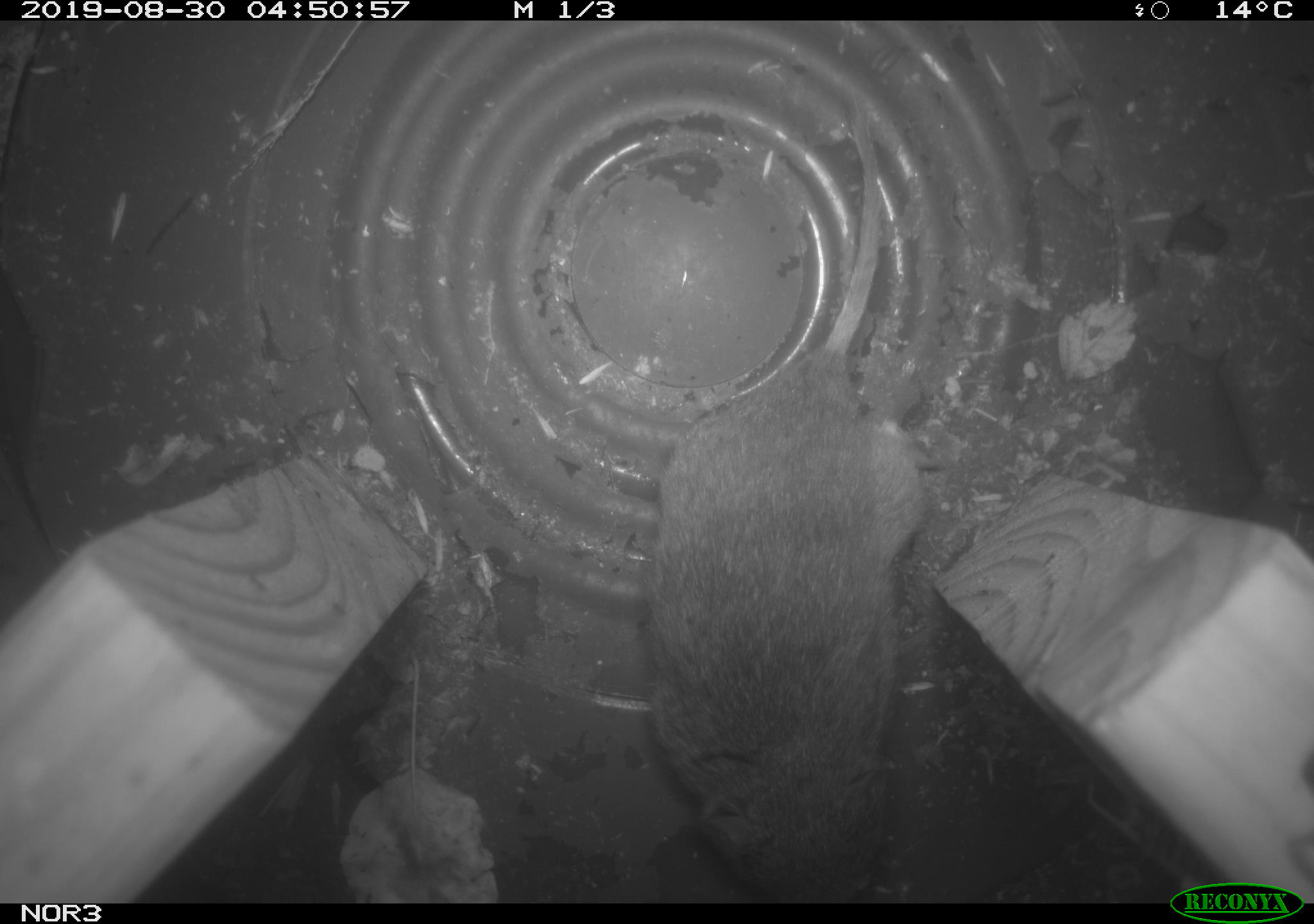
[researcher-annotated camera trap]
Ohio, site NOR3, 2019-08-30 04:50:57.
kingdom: Animalia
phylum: Chordata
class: Mammalia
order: Rodentia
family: Cricetidae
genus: Microtus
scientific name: Microtus pennsylvanicus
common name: meadow vole